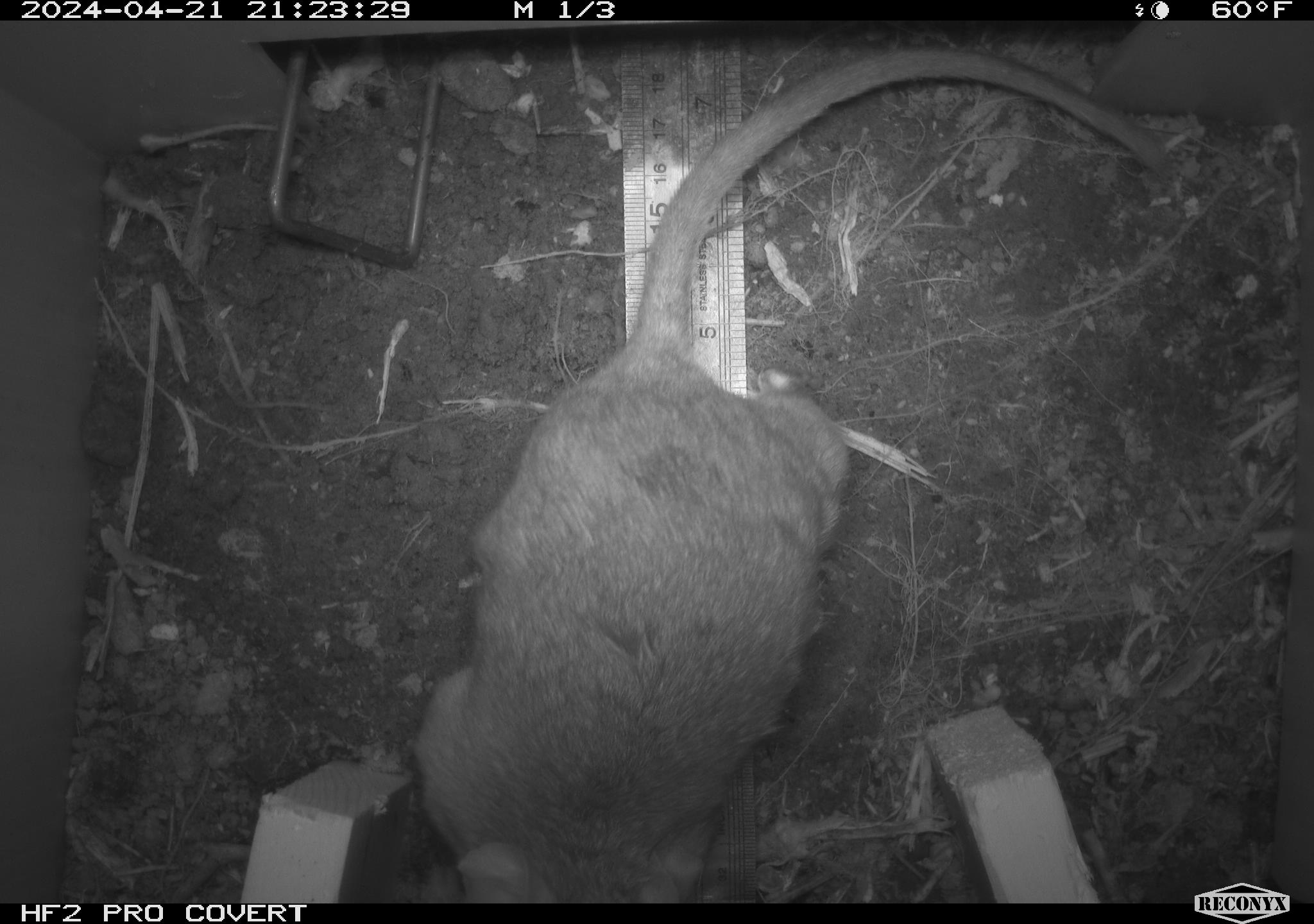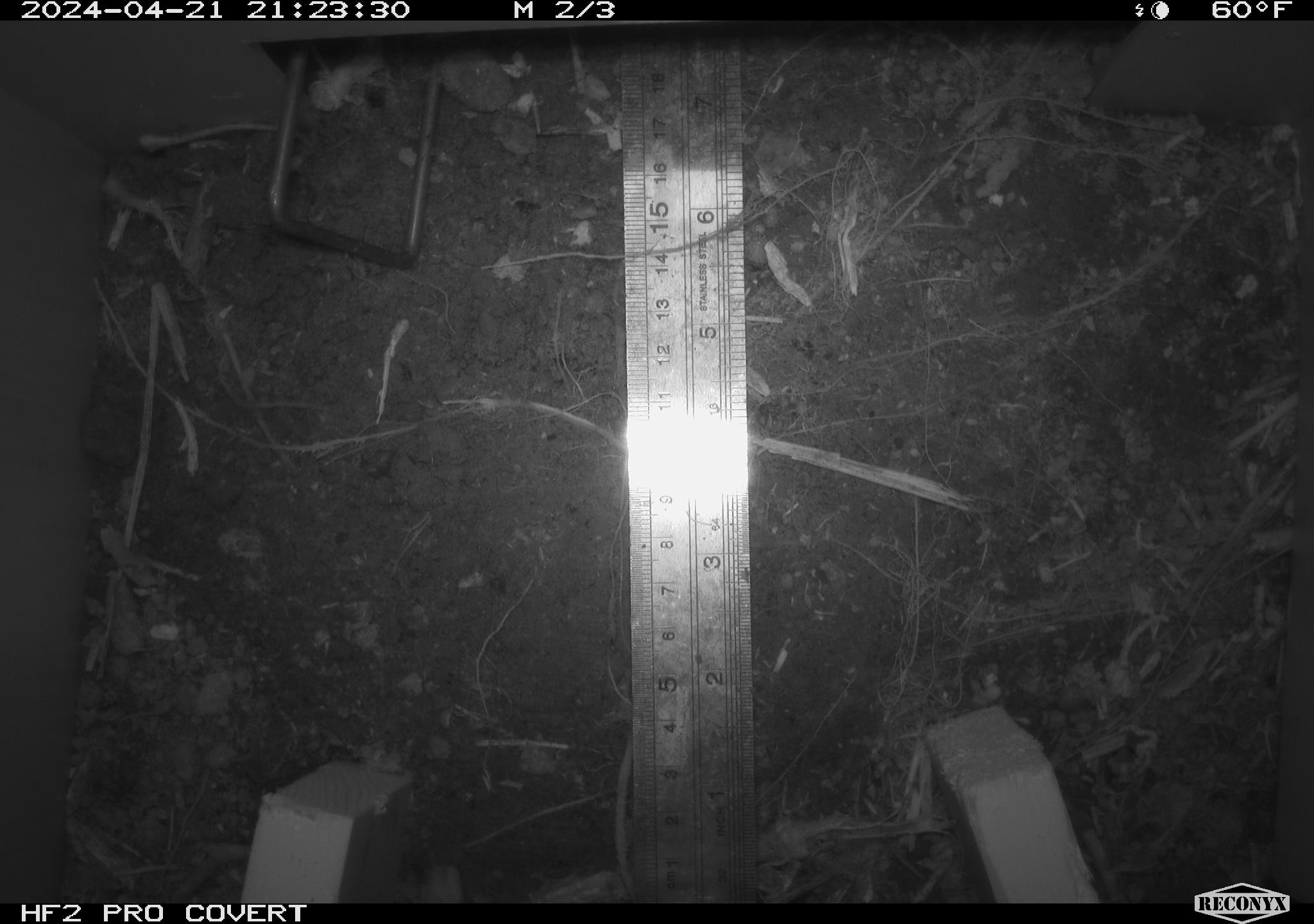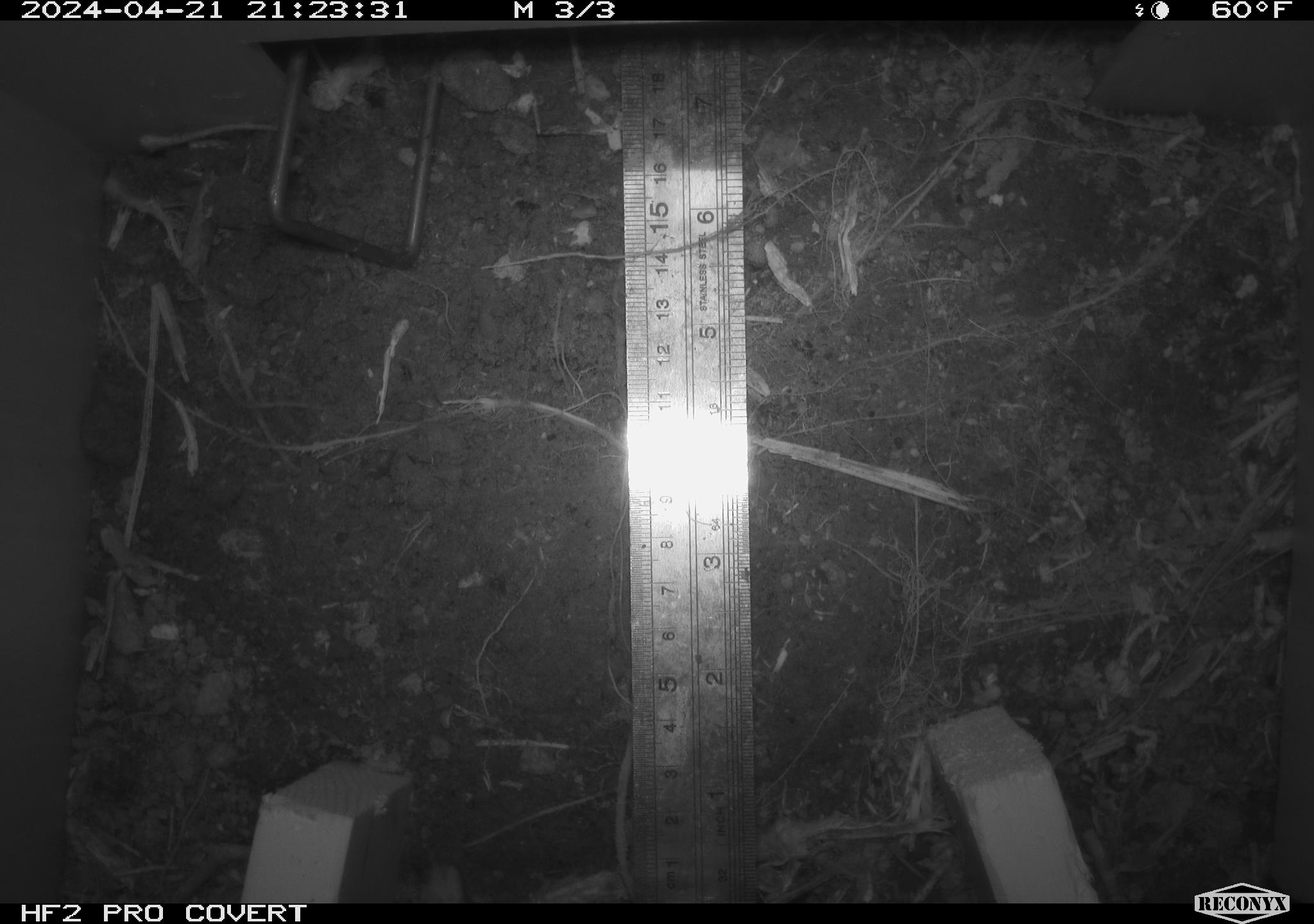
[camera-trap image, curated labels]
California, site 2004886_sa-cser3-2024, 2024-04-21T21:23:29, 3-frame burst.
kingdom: Animalia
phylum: Chordata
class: Mammalia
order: Rodentia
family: Muridae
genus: Rattus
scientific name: Rattus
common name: rat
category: rattus species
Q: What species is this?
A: Rattus species (rat) (Rattus).